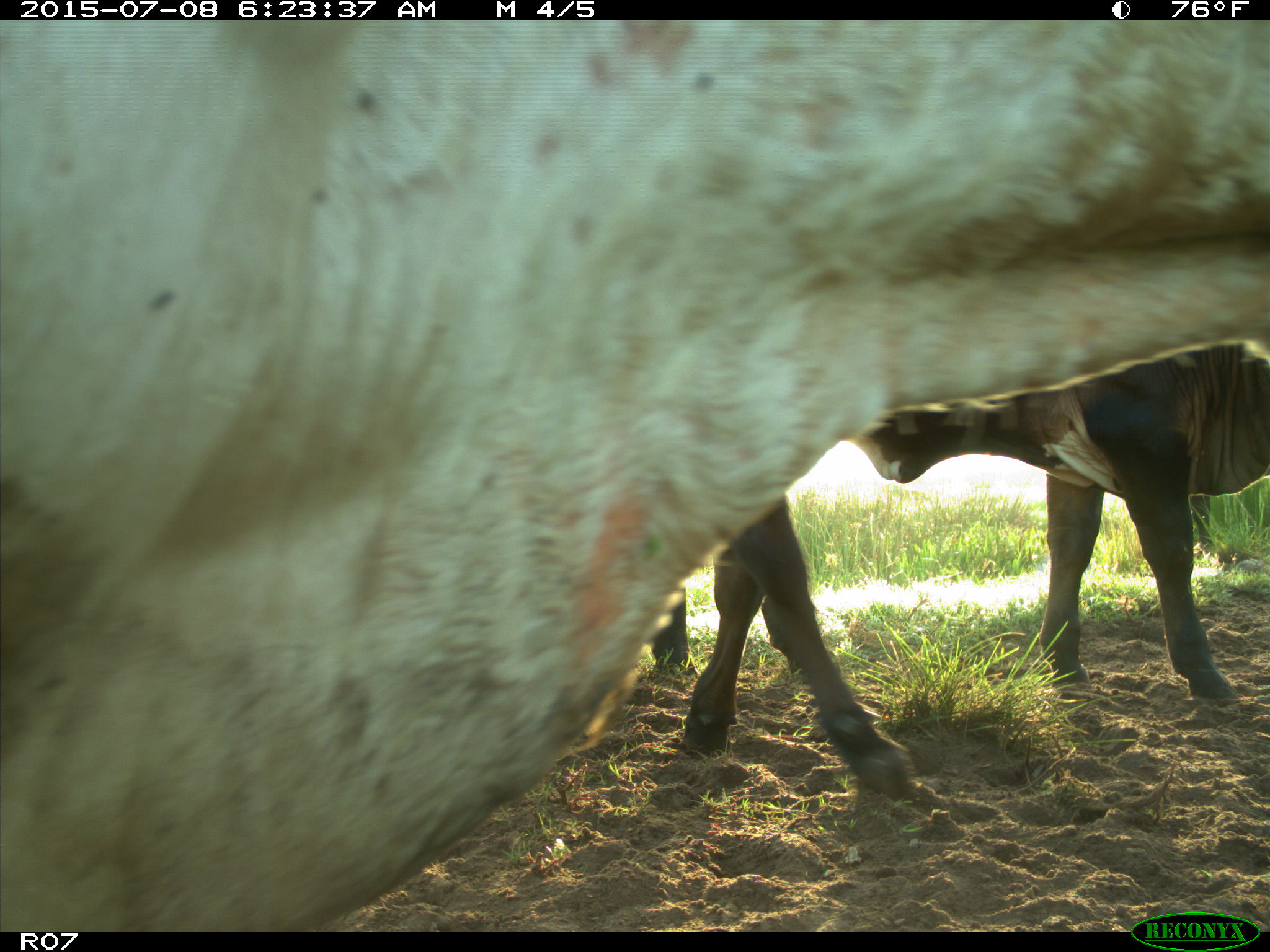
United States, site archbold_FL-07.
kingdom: Animalia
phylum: Chordata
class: Mammalia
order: Artiodactyla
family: Bovidae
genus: Bos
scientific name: Bos taurus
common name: domestic cow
Bos taurus (domestic cow).